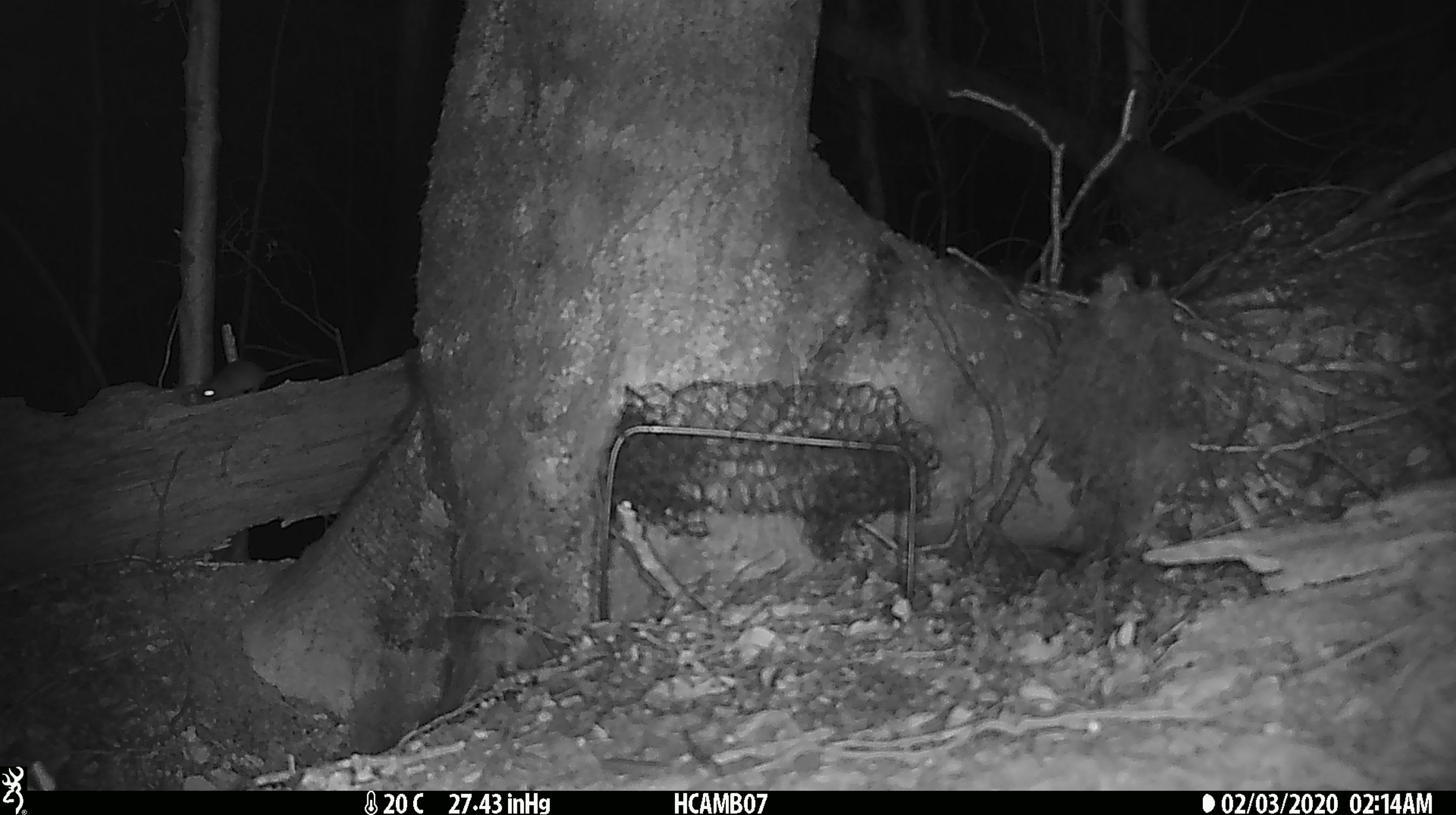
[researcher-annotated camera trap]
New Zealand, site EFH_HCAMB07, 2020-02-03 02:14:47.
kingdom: Animalia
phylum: Chordata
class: Mammalia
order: Rodentia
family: Muridae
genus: Mus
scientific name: Mus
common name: mouse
Mouse (Mus).